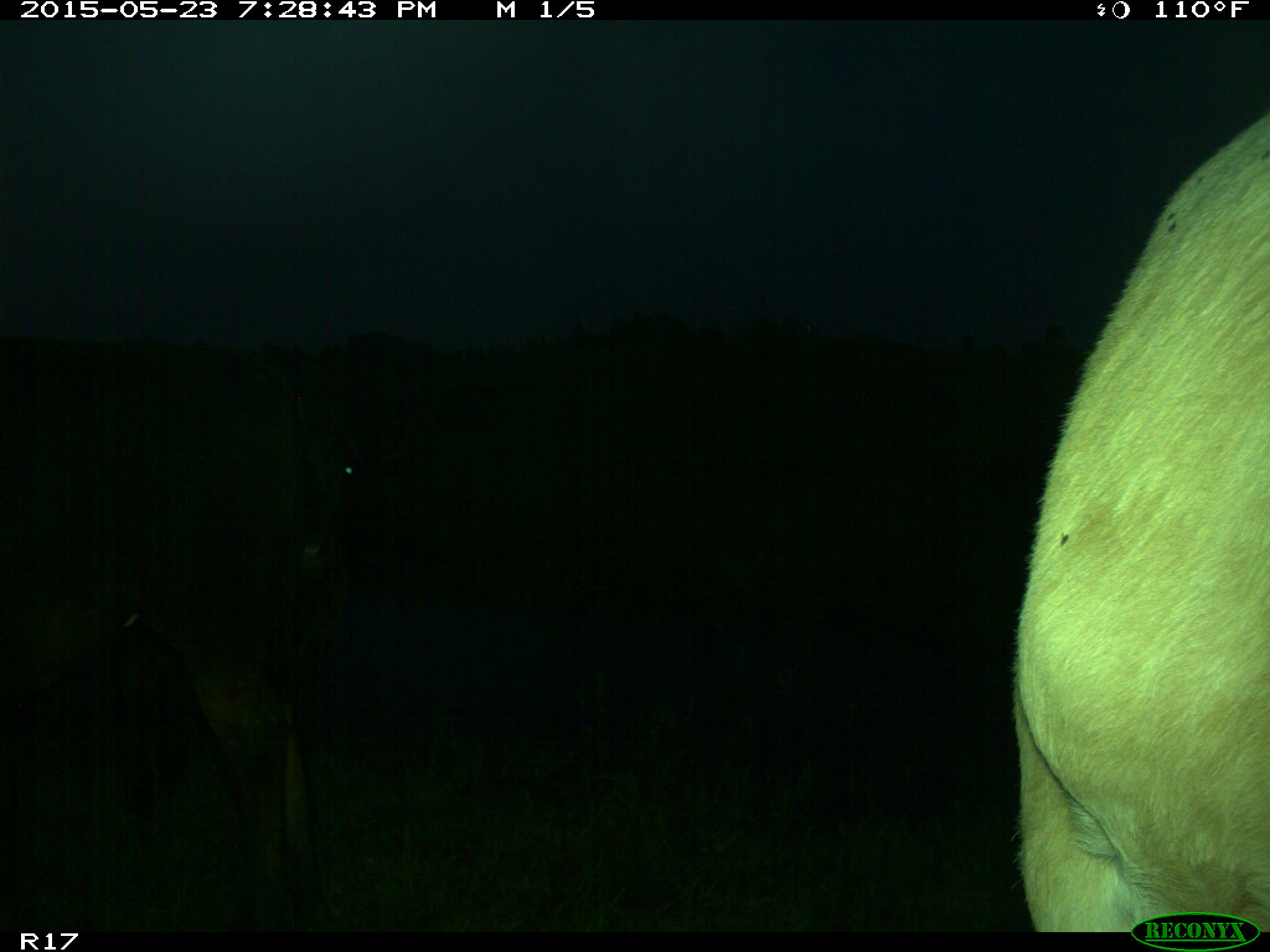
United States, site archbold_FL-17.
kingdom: Animalia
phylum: Chordata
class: Mammalia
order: Artiodactyla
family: Bovidae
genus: Bos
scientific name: Bos taurus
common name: domestic cow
Bos taurus (domestic cow).